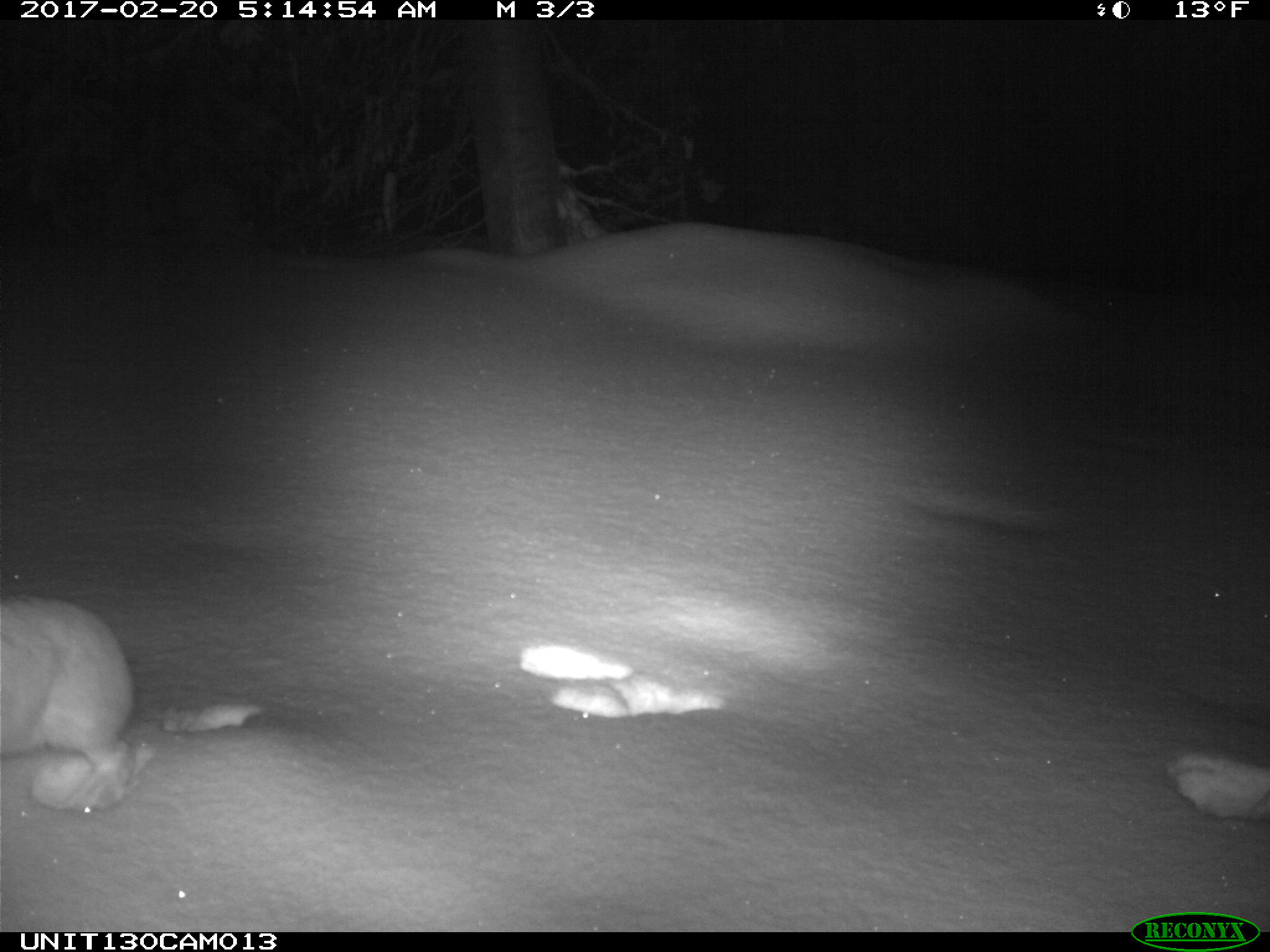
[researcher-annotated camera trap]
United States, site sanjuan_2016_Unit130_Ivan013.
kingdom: Animalia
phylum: Chordata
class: Mammalia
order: Lagomorpha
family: Leporidae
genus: Lepus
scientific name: Lepus americanus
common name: snowshoe hare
Lepus americanus (snowshoe hare).